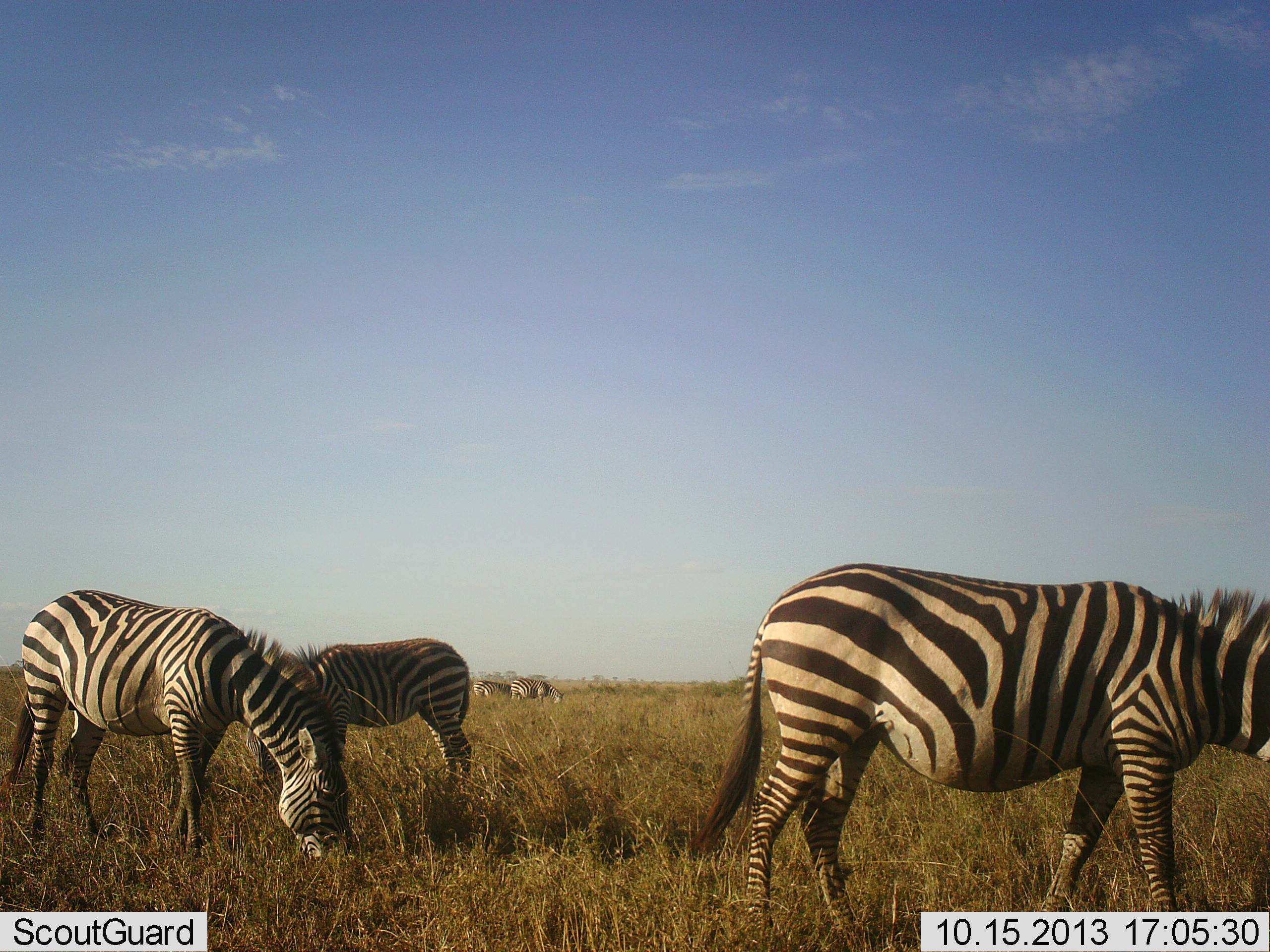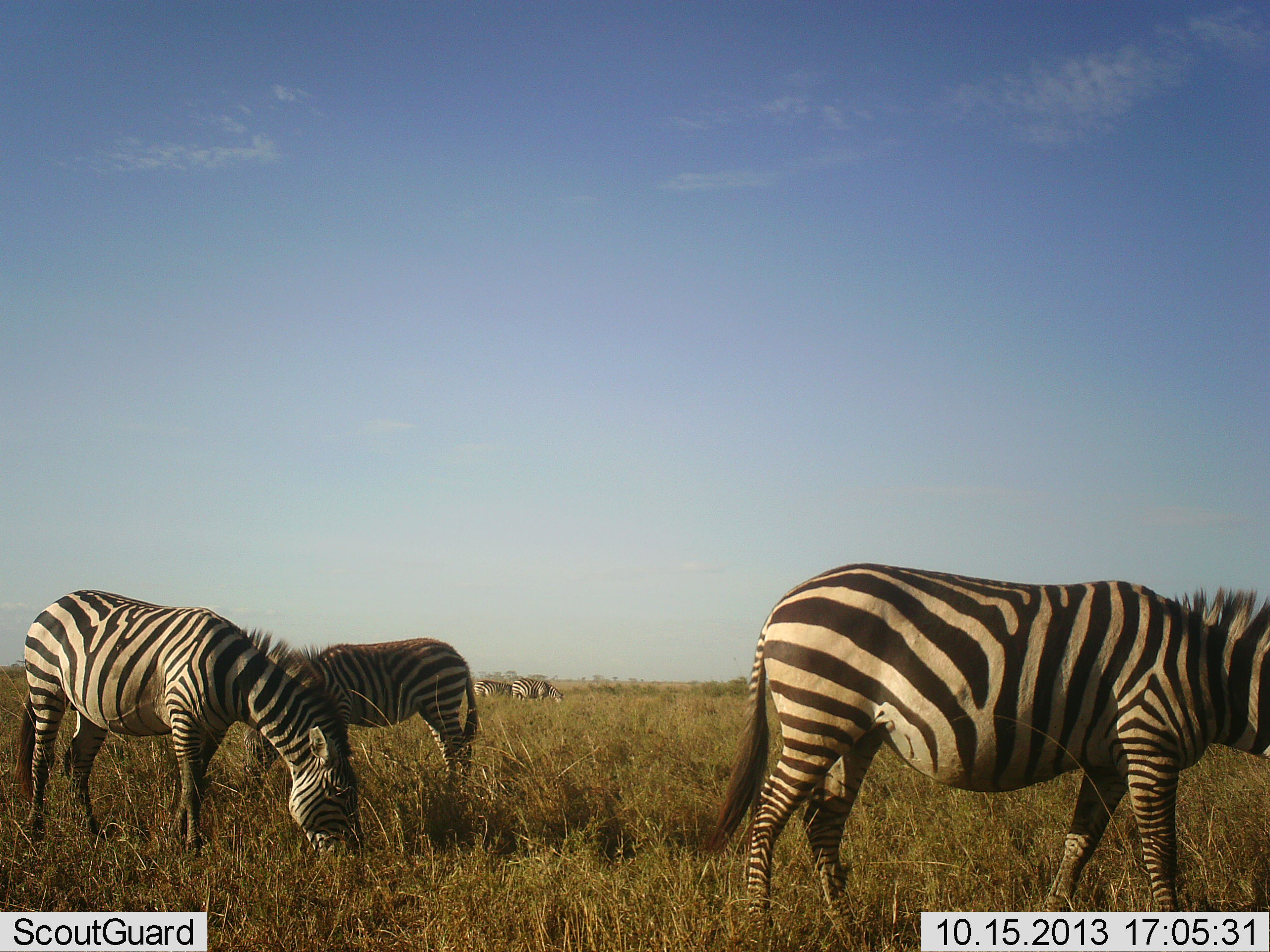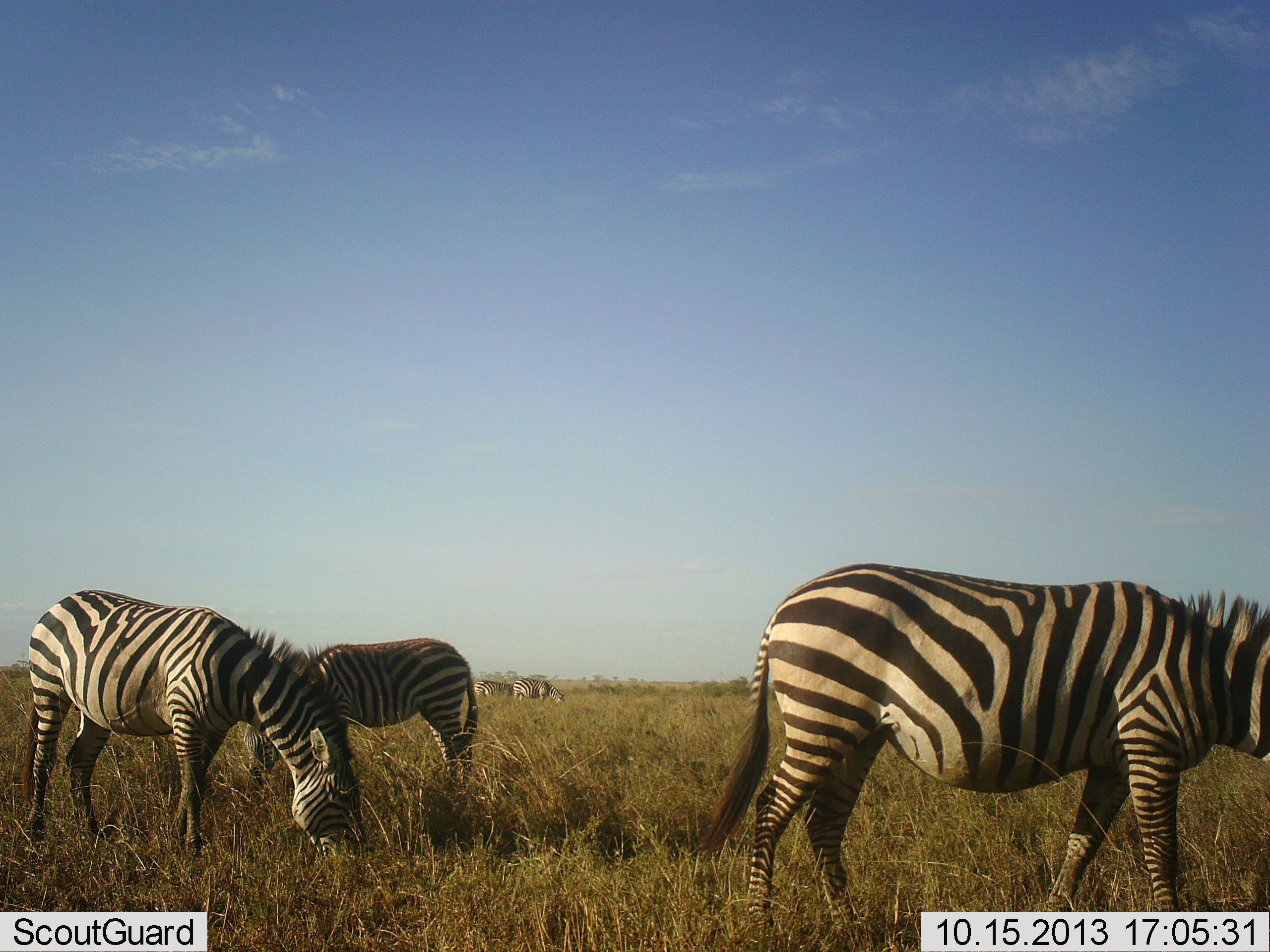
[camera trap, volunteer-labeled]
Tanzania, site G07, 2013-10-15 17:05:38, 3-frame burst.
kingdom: Animalia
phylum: Chordata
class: Mammalia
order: Perissodactyla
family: Equidae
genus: Equus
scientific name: Equus quagga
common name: plains zebra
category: zebra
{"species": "zebra (plains zebra) (Equus quagga)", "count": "5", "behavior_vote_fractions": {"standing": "50%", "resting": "10%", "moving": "0%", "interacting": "0%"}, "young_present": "0%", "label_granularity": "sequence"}